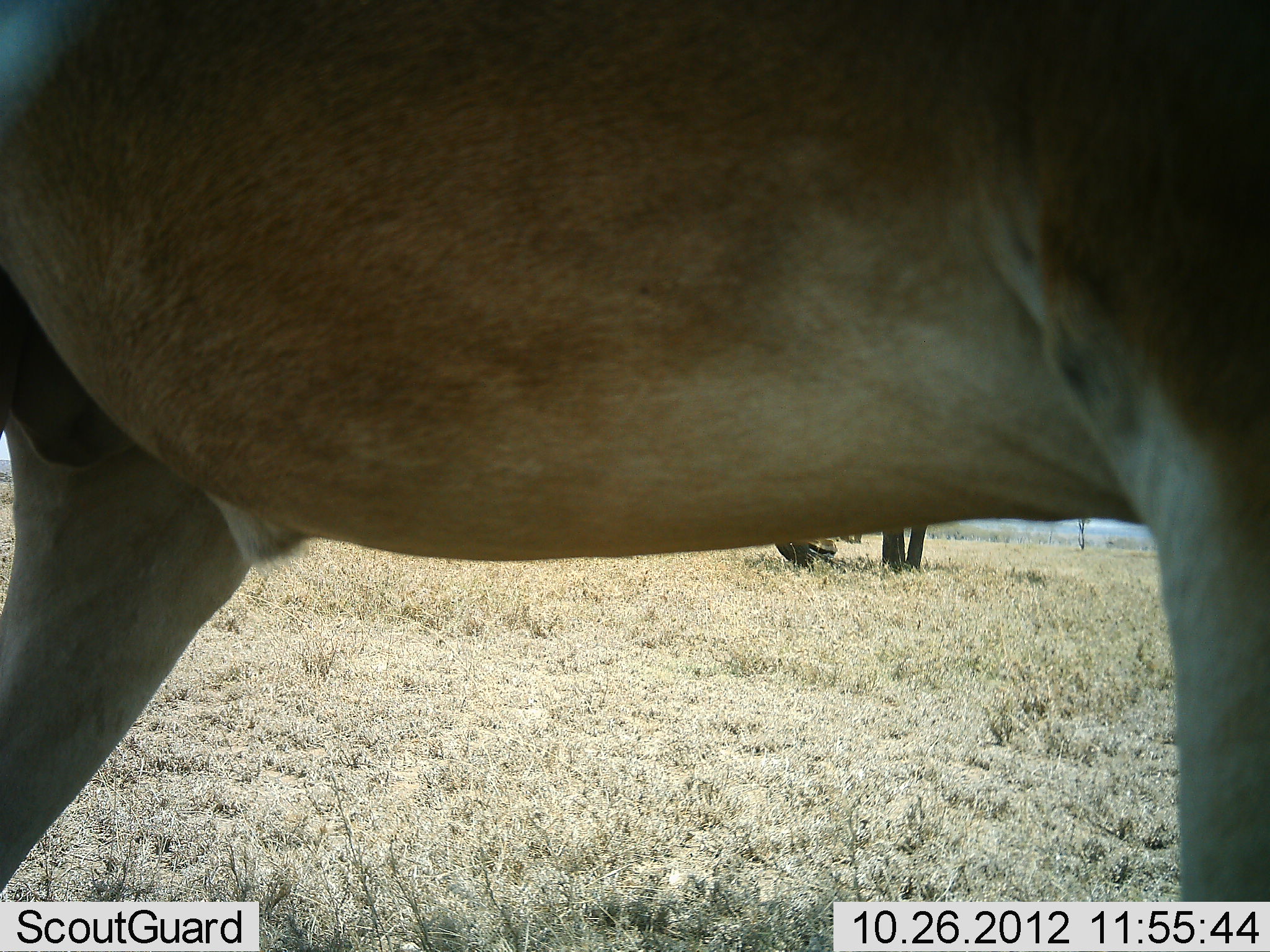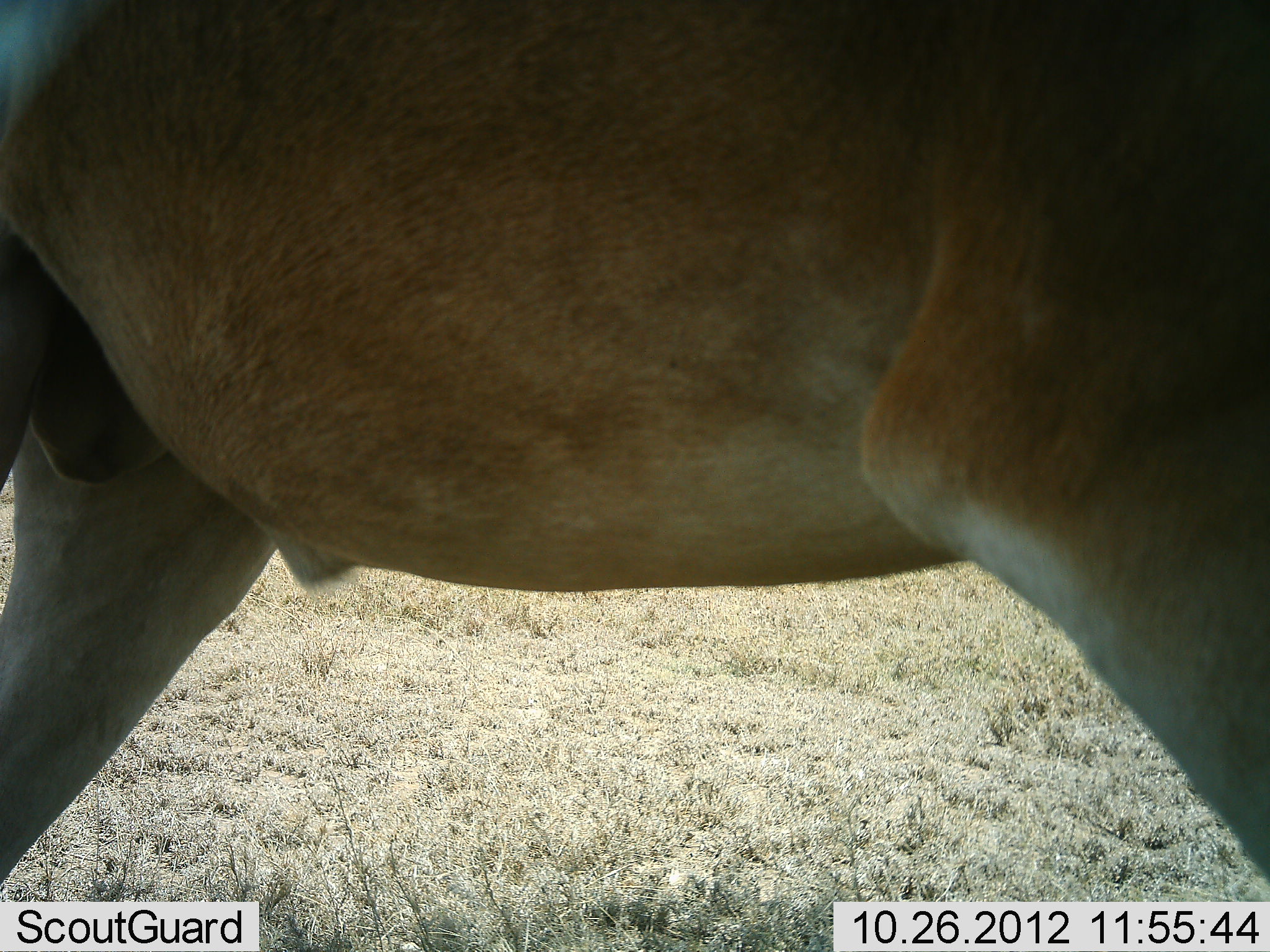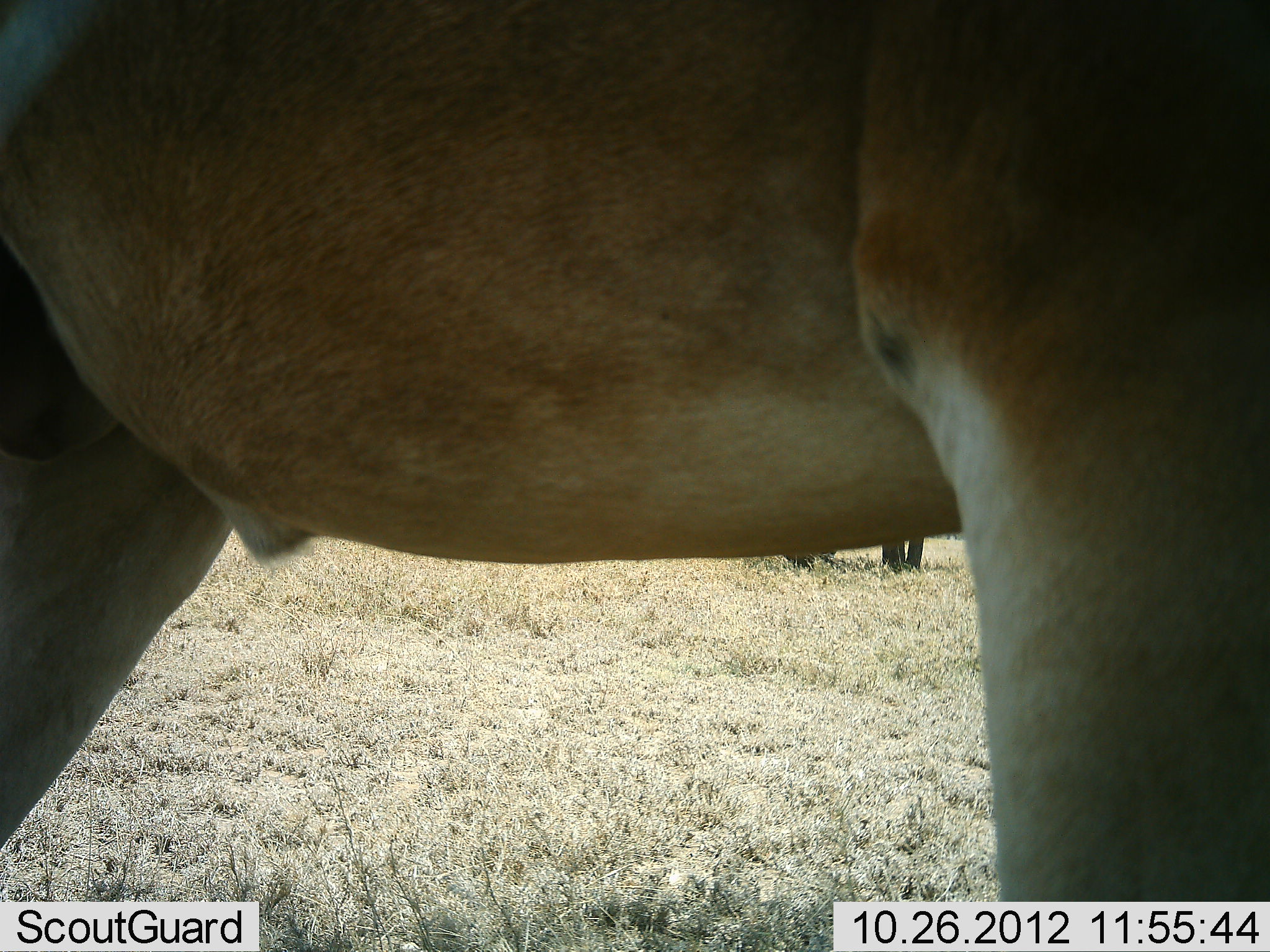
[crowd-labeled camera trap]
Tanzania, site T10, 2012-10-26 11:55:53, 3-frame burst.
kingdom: Animalia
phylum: Chordata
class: Mammalia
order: Artiodactyla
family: Bovidae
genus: Alcelaphus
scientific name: Alcelaphus buselaphus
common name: hartebeest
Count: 1.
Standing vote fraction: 80%.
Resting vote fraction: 0%.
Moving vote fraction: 20%.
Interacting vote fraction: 0%.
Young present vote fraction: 0%.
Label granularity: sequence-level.